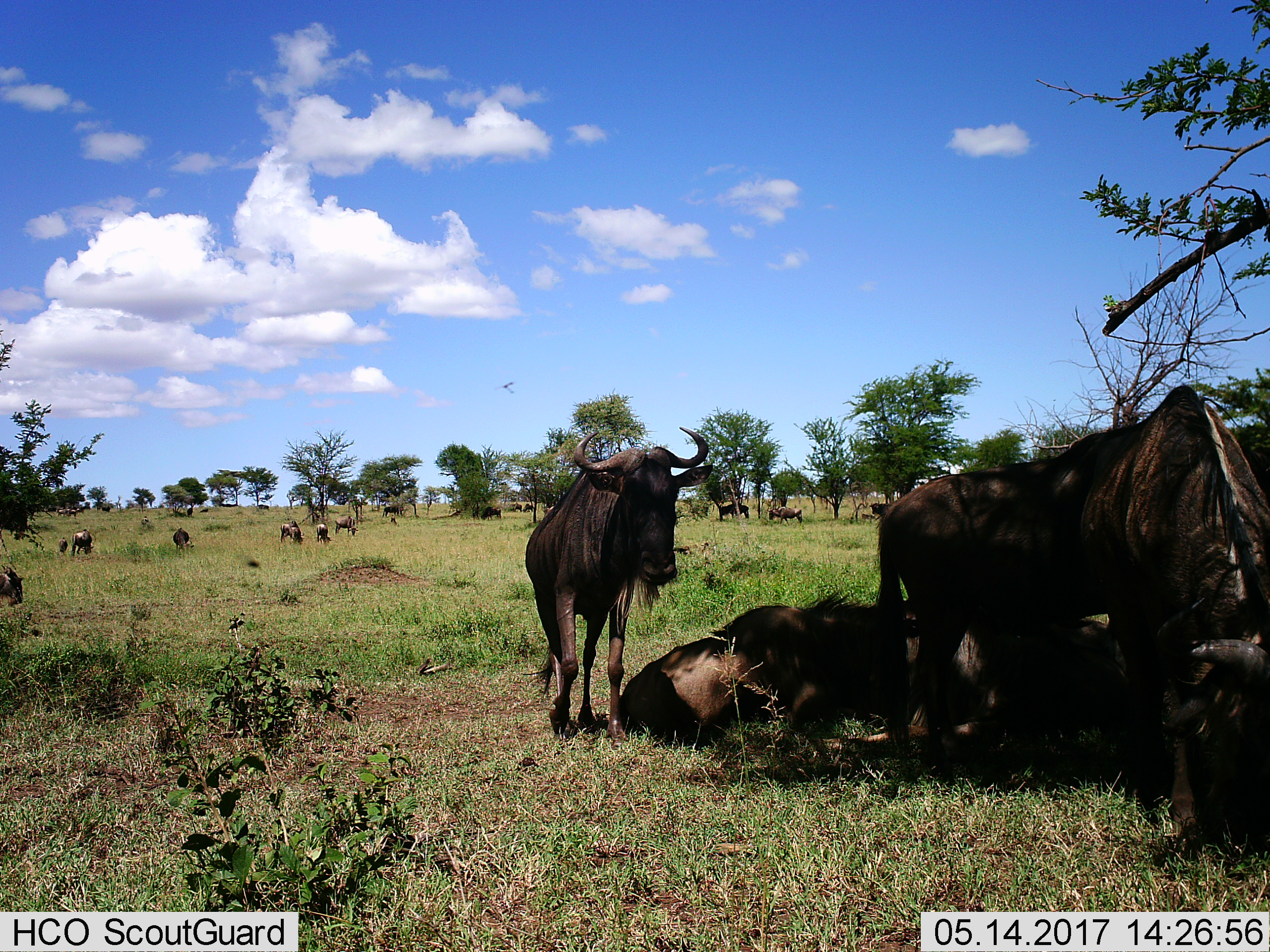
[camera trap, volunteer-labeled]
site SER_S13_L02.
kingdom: Animalia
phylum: Chordata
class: Mammalia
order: Artiodactyla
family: Bovidae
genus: Connochaetes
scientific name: Connochaetes taurinus taurinus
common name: blue wildebeest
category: wildebeestblue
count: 11-50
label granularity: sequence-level